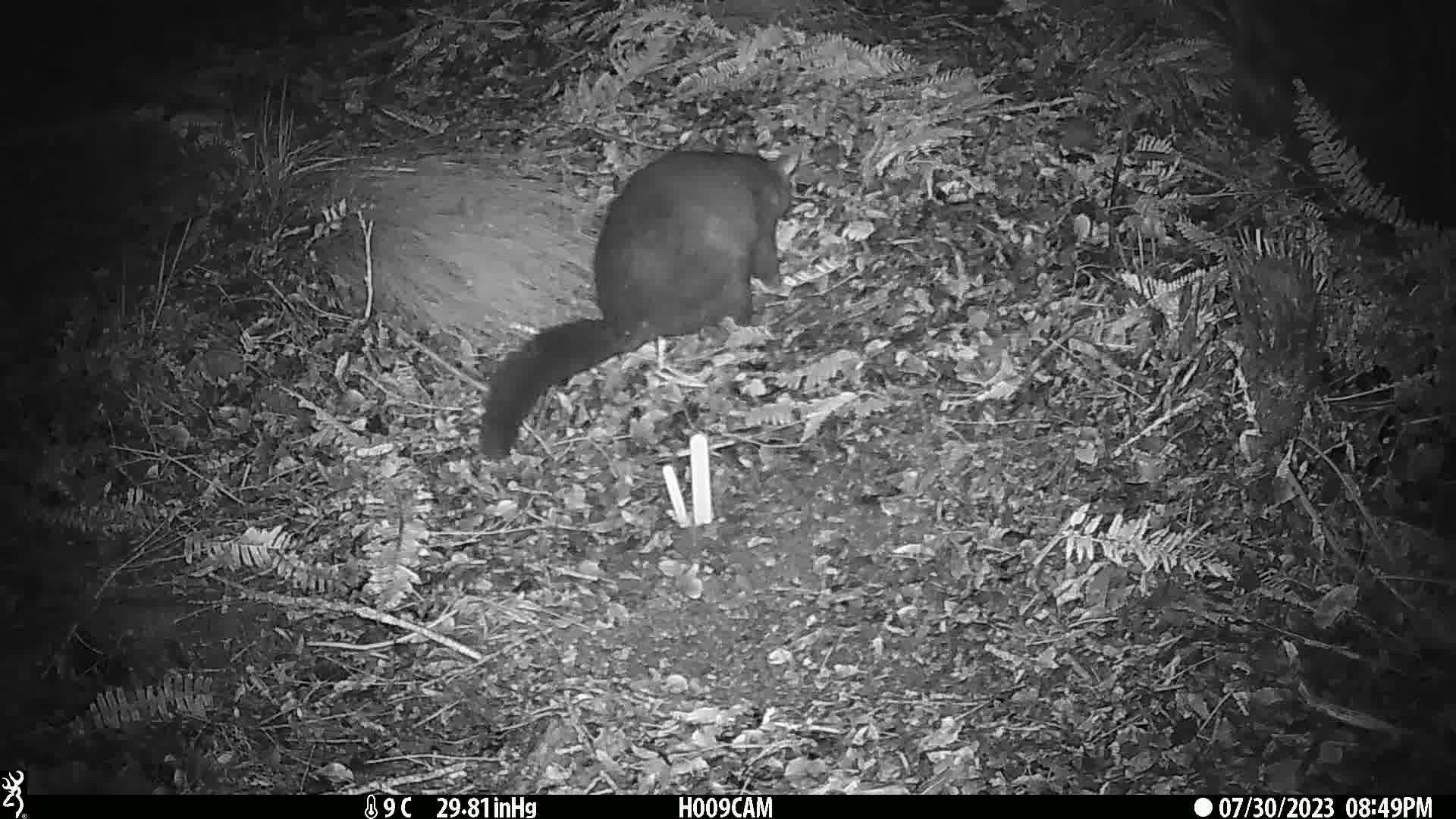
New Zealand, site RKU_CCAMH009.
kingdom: Animalia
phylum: Chordata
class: Mammalia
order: Diprotodontia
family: Phalangeridae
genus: Trichosurus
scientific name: Trichosurus vulpecula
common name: common brushtail possum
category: possum